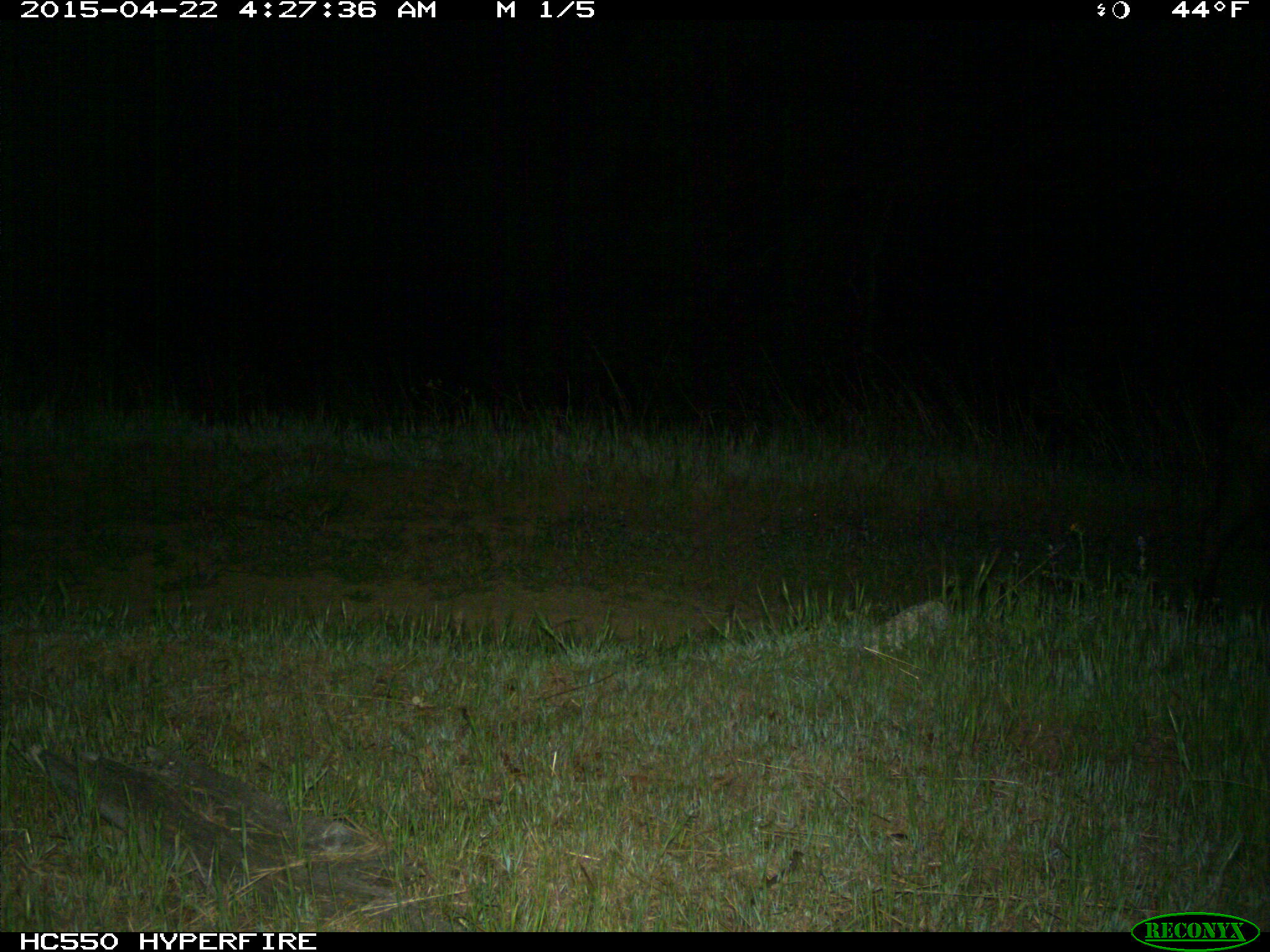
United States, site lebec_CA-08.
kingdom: Animalia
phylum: Chordata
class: Mammalia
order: Artiodactyla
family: Suidae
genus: Sus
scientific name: Sus scrofa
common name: wild boar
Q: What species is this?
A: Sus scrofa (wild boar).